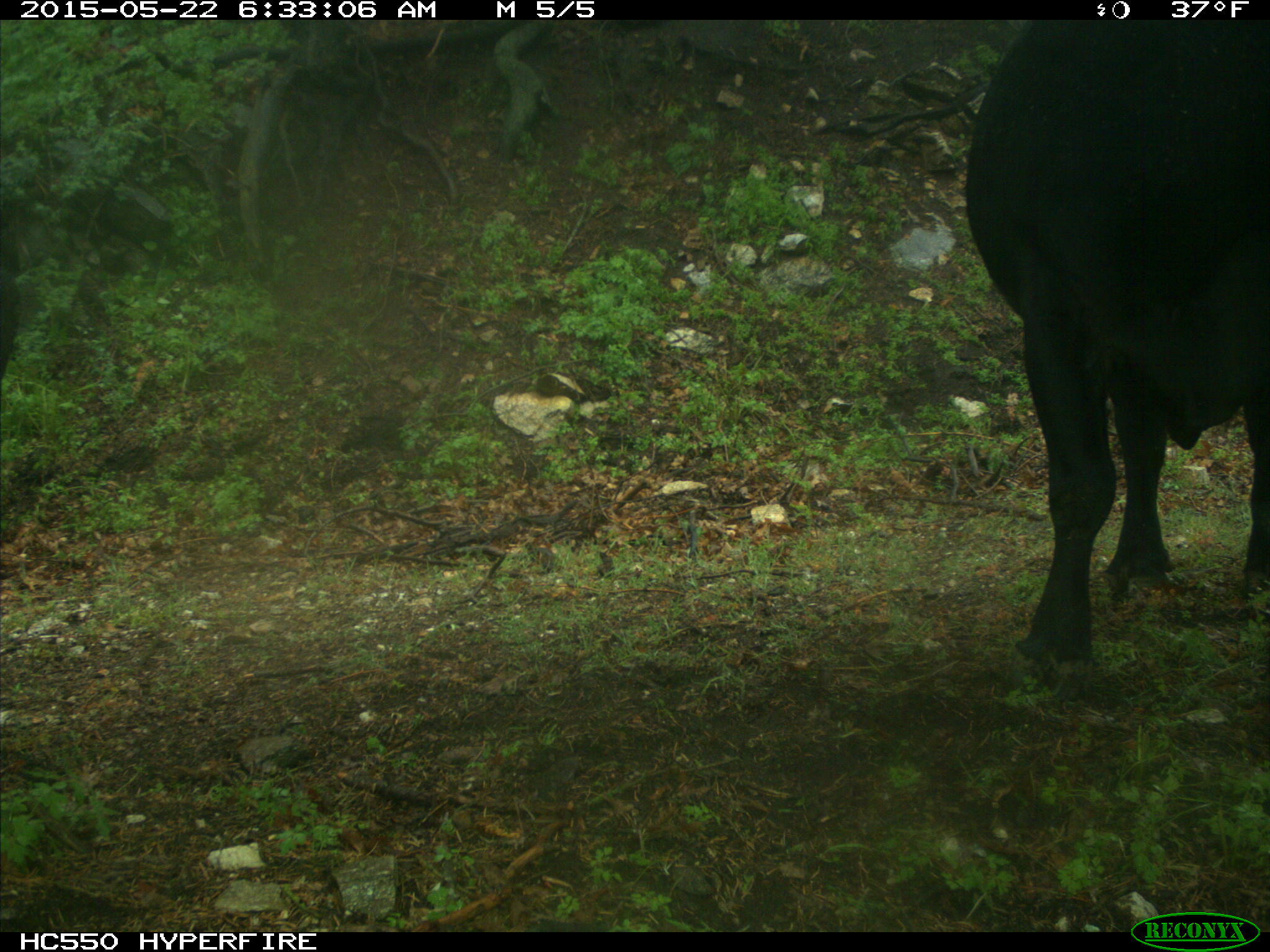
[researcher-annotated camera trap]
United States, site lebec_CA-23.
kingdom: Animalia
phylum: Chordata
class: Mammalia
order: Artiodactyla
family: Bovidae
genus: Bos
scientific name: Bos taurus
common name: domestic cow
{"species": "Bos taurus (domestic cow)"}